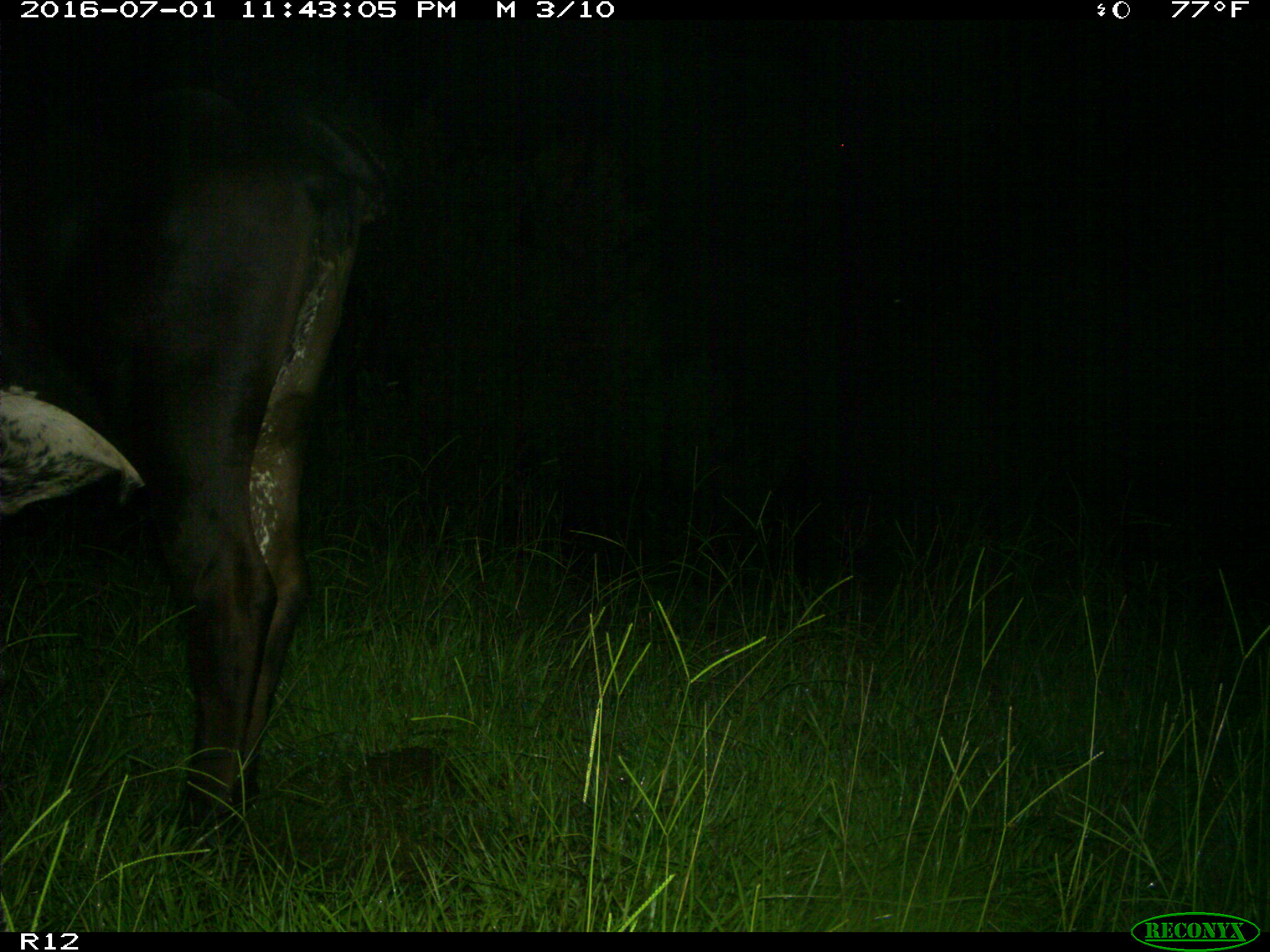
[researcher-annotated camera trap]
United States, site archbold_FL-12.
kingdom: Animalia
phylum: Chordata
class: Mammalia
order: Artiodactyla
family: Bovidae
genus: Bos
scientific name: Bos taurus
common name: domestic cow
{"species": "Bos taurus (domestic cow)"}